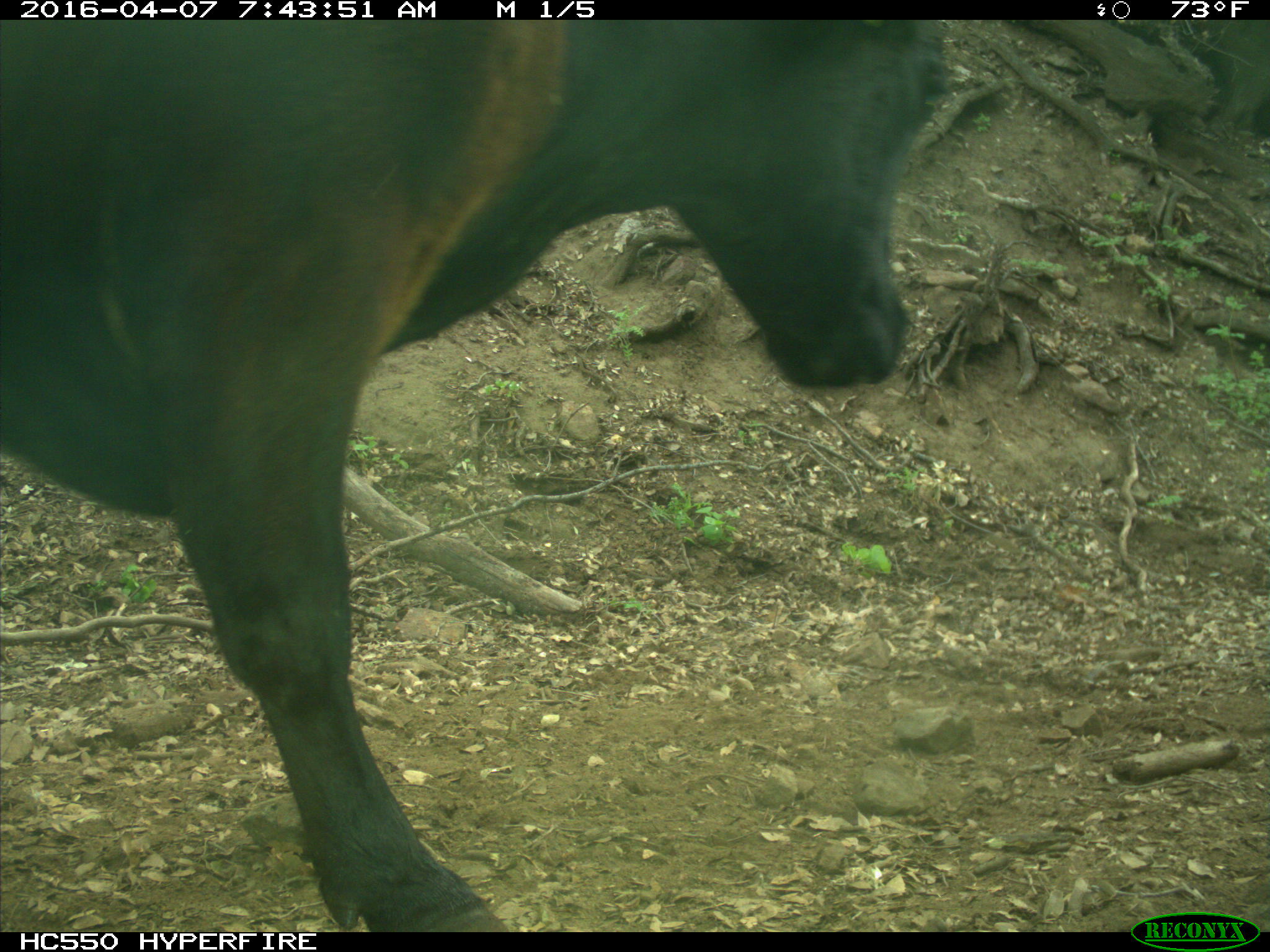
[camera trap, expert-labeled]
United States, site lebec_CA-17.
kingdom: Animalia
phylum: Chordata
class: Mammalia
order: Artiodactyla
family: Bovidae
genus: Bos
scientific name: Bos taurus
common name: domestic cow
Bos taurus (domestic cow).